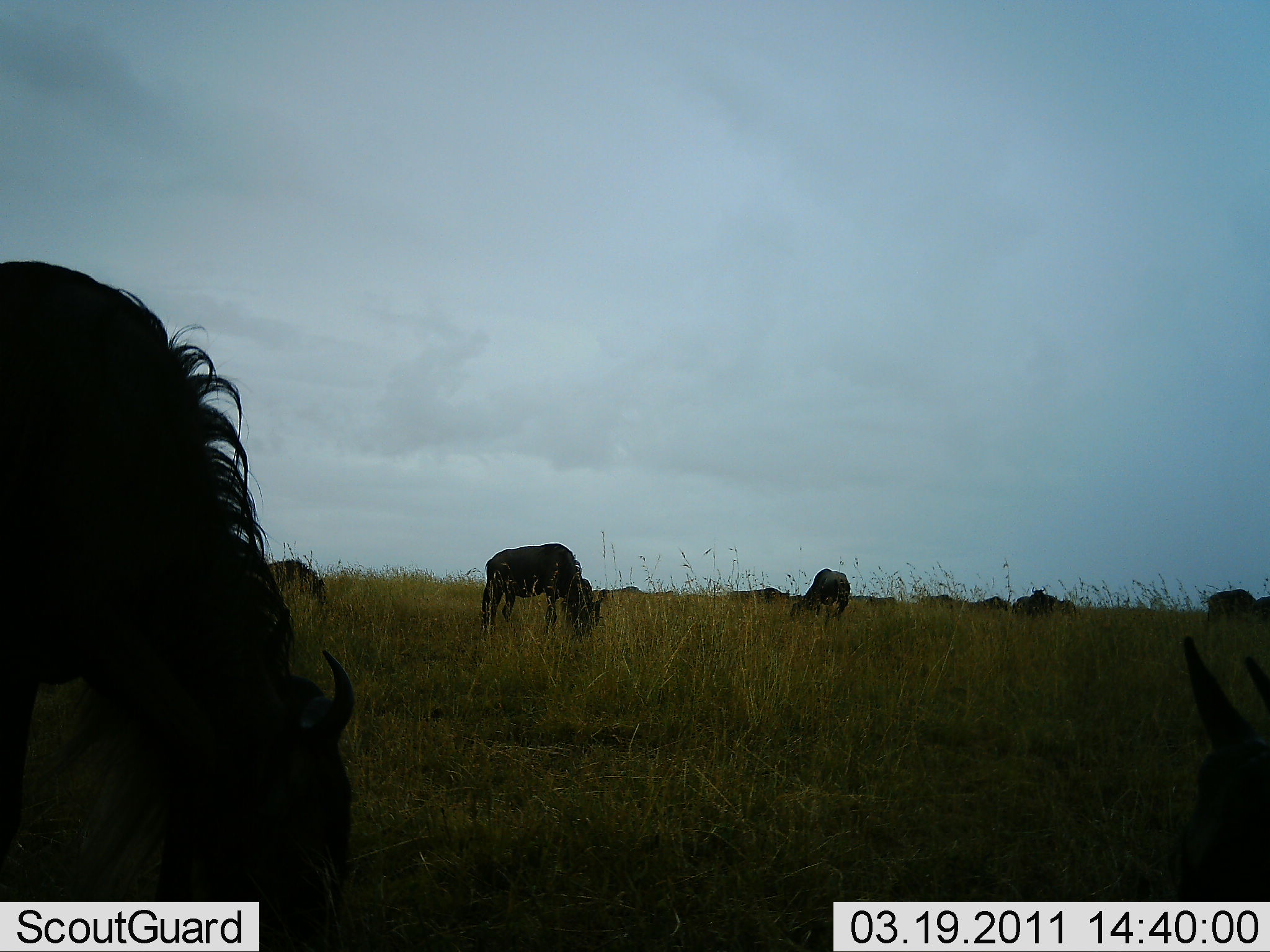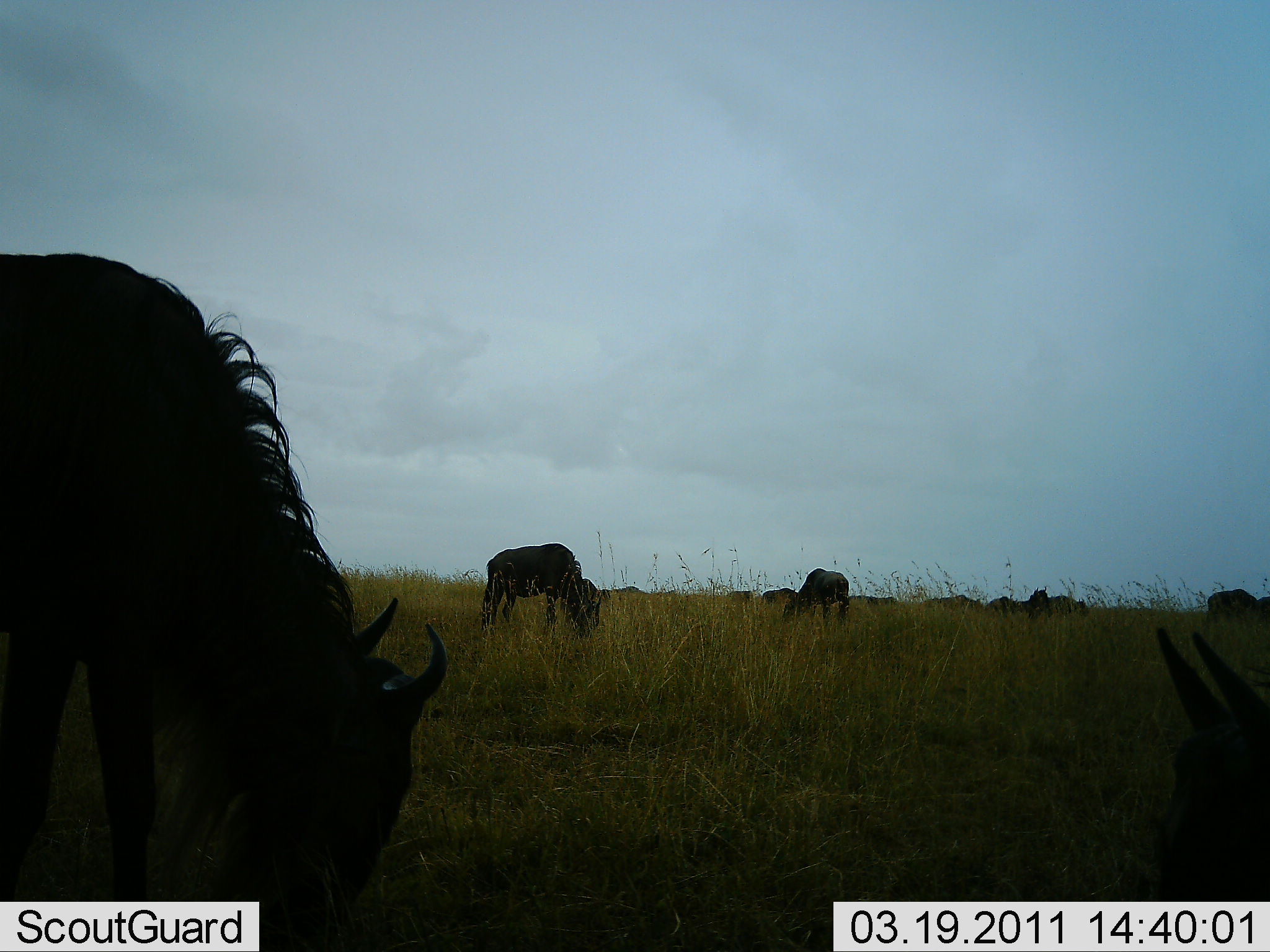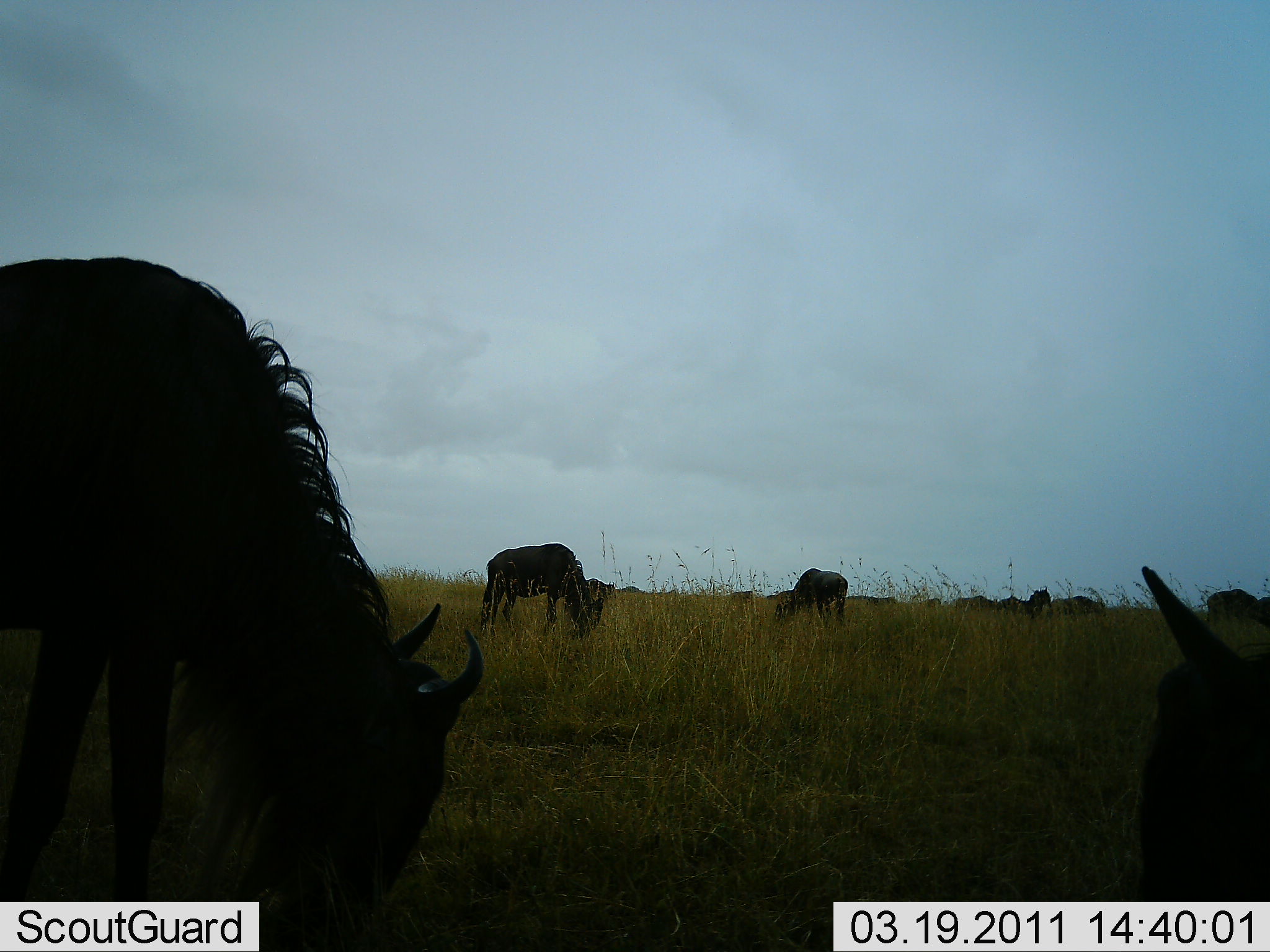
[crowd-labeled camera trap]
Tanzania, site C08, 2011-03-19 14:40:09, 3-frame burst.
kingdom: Animalia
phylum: Chordata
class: Mammalia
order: Artiodactyla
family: Bovidae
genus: Connochaetes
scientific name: Connochaetes taurinus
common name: blue wildebeest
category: wildebeest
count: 11-50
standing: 38%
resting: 15%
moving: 38%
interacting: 0%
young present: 0%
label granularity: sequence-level